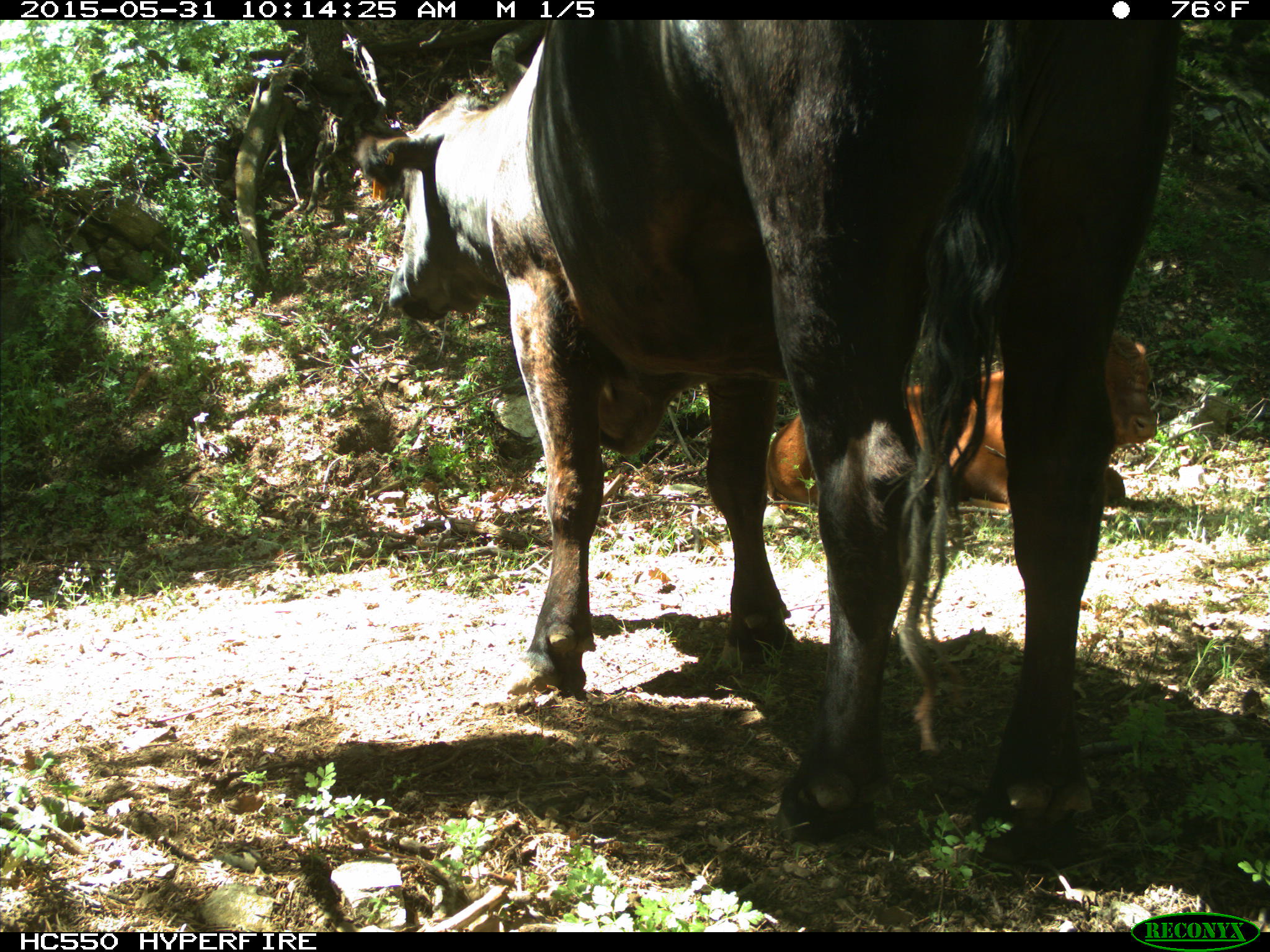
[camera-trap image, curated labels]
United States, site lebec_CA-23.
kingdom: Animalia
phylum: Chordata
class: Mammalia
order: Artiodactyla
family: Bovidae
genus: Bos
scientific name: Bos taurus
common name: domestic cow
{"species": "Bos taurus (domestic cow)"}